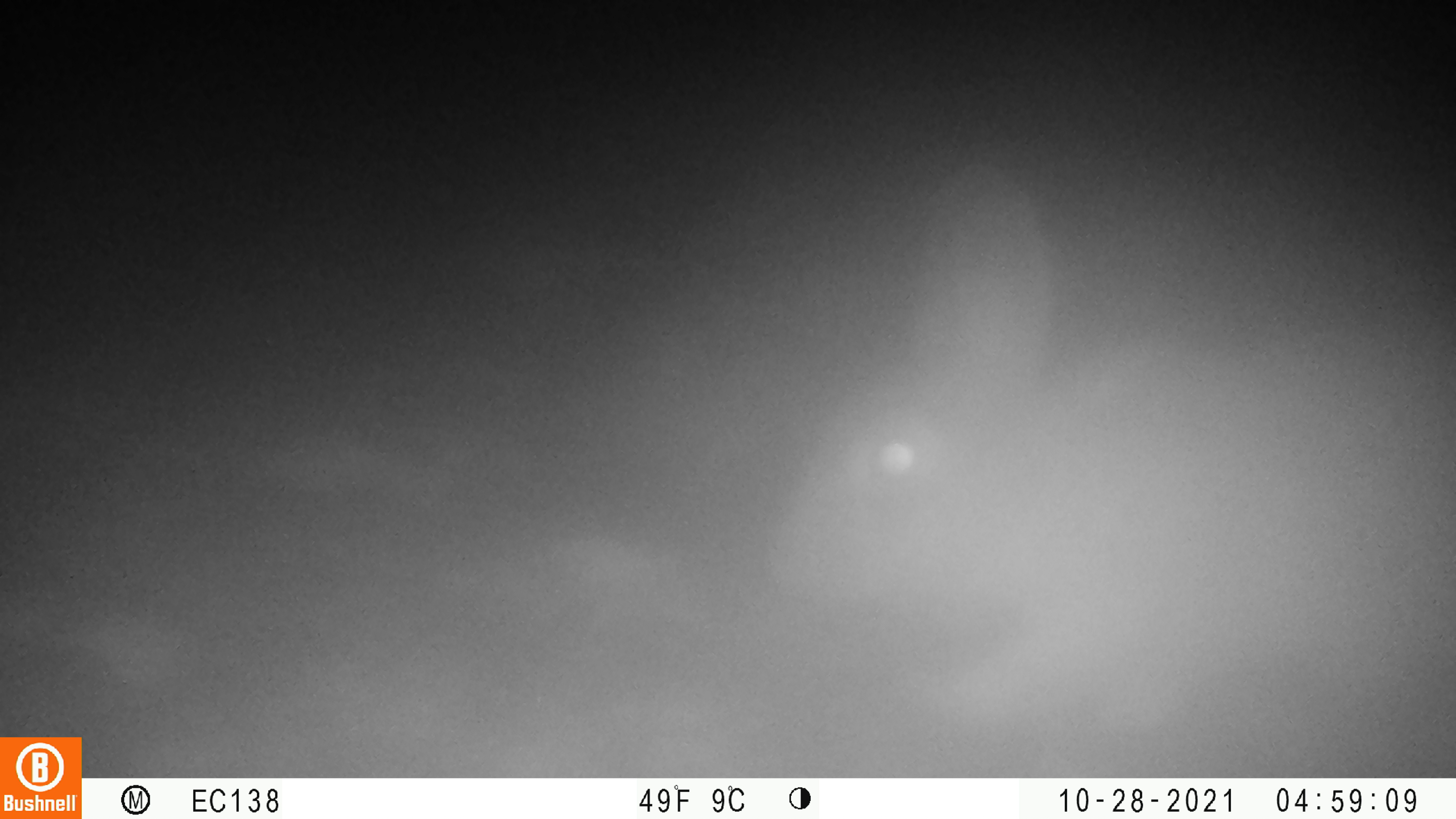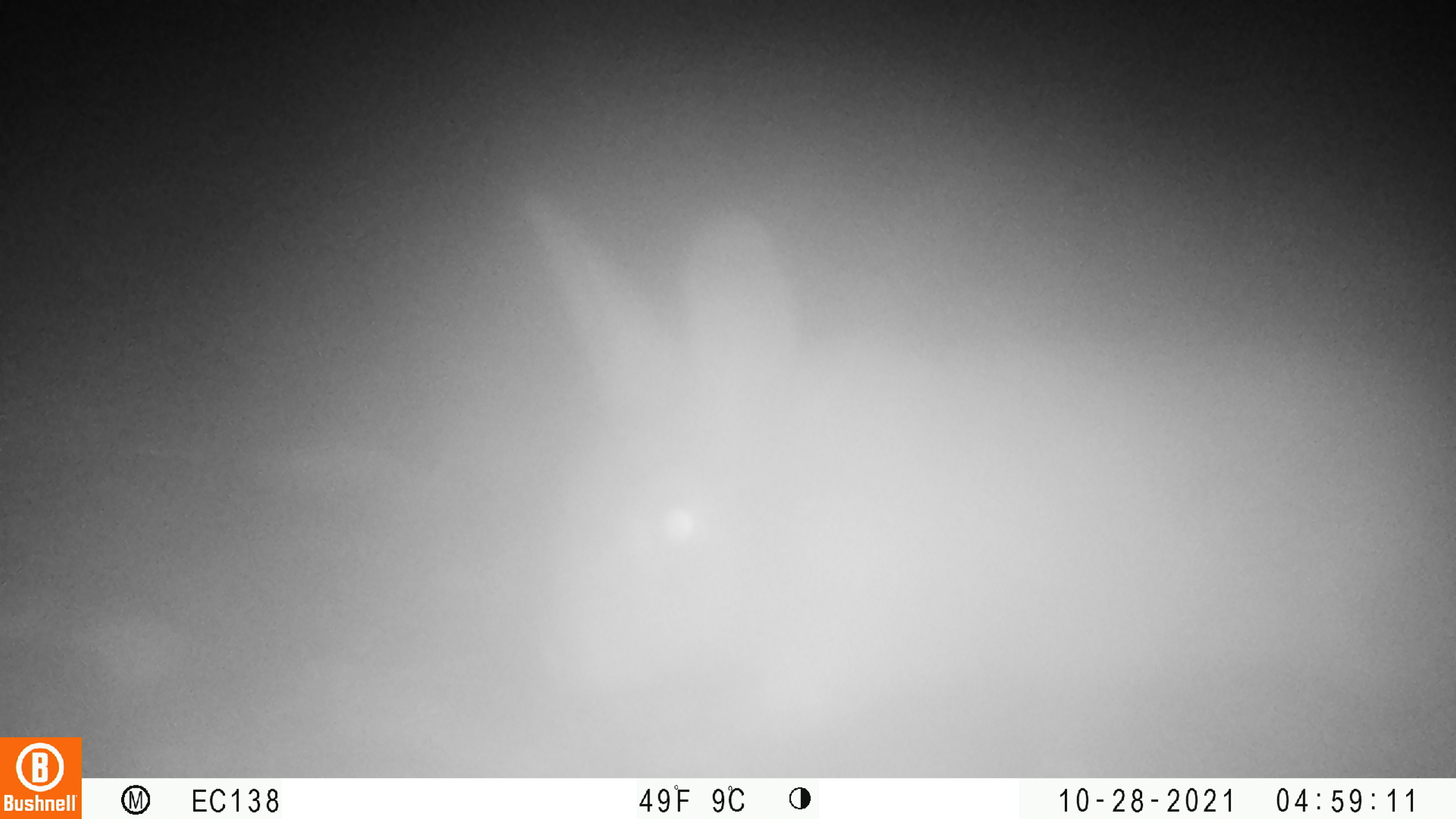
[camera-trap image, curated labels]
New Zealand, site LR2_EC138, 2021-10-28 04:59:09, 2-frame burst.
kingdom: Animalia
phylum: Chordata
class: Mammalia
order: Lagomorpha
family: Leporidae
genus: Oryctolagus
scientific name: Oryctolagus cuniculus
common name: european rabbit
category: rabbit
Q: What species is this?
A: Rabbit (european rabbit) (Oryctolagus cuniculus).